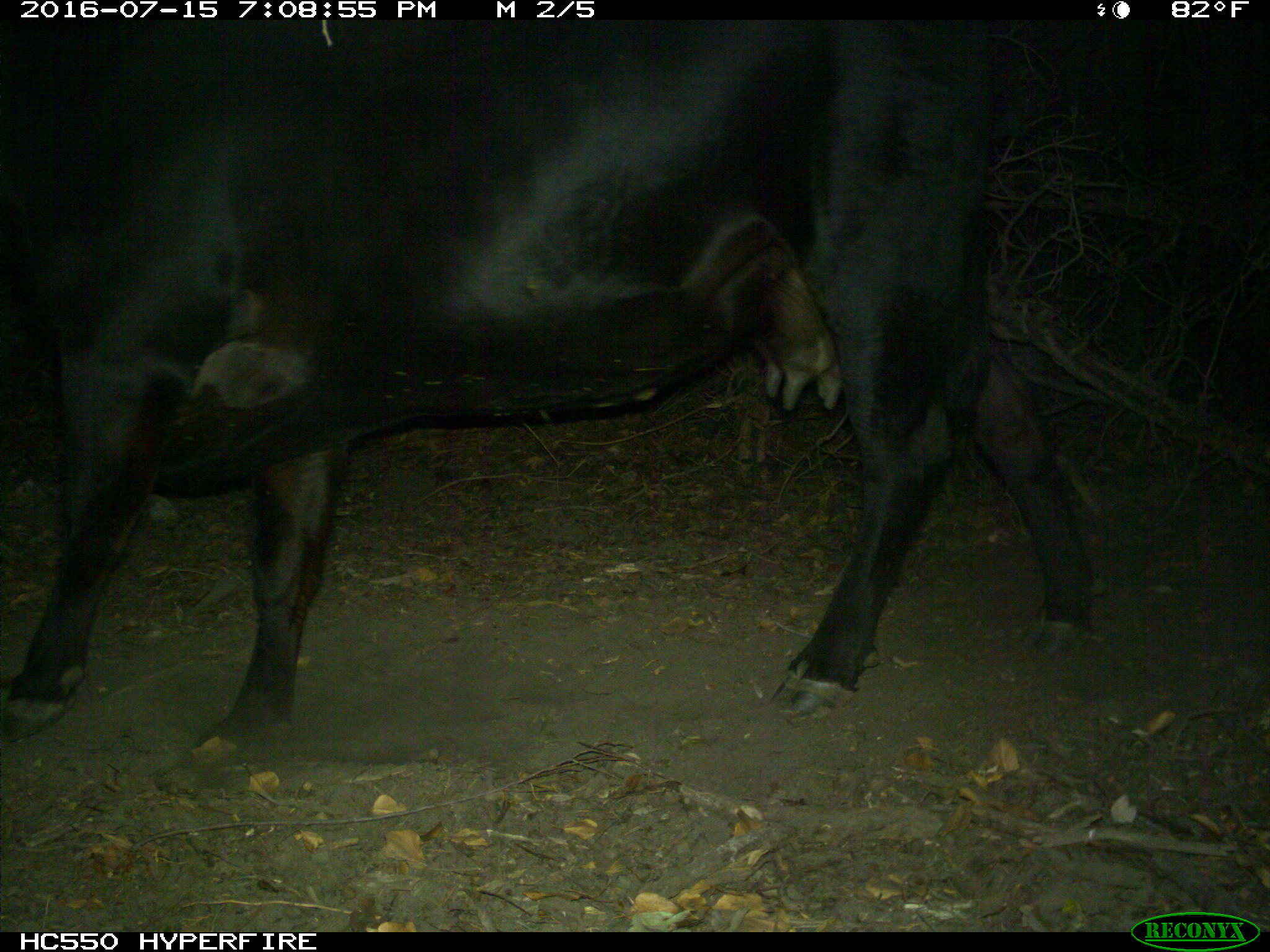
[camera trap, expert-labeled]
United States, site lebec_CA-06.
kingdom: Animalia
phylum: Chordata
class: Mammalia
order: Artiodactyla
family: Bovidae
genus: Bos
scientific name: Bos taurus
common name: domestic cow